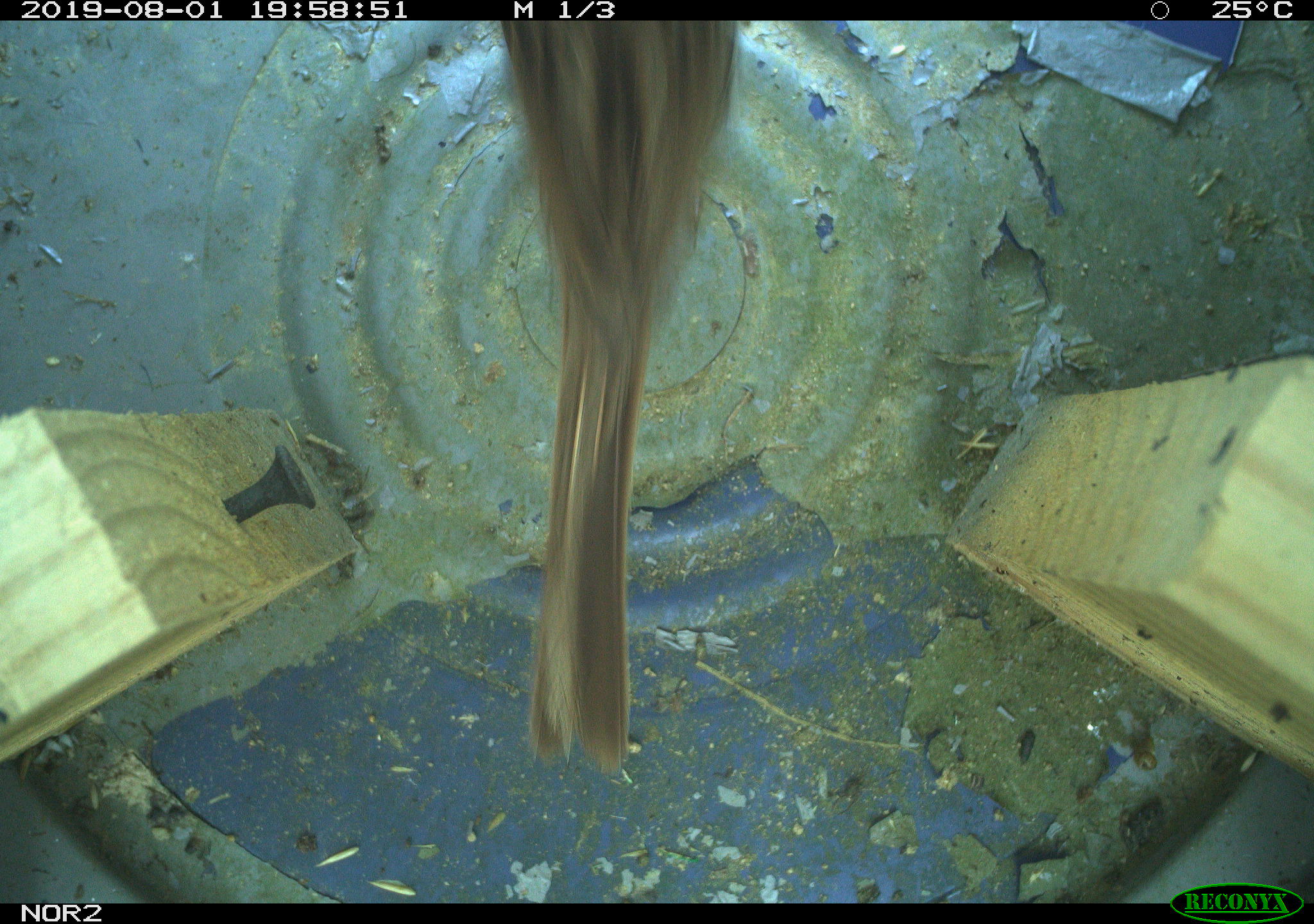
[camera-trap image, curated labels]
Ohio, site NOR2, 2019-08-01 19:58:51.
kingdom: Animalia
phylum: Chordata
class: Aves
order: Passeriformes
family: Passerellidae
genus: Melospiza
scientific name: Melospiza melodia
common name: song sparrow